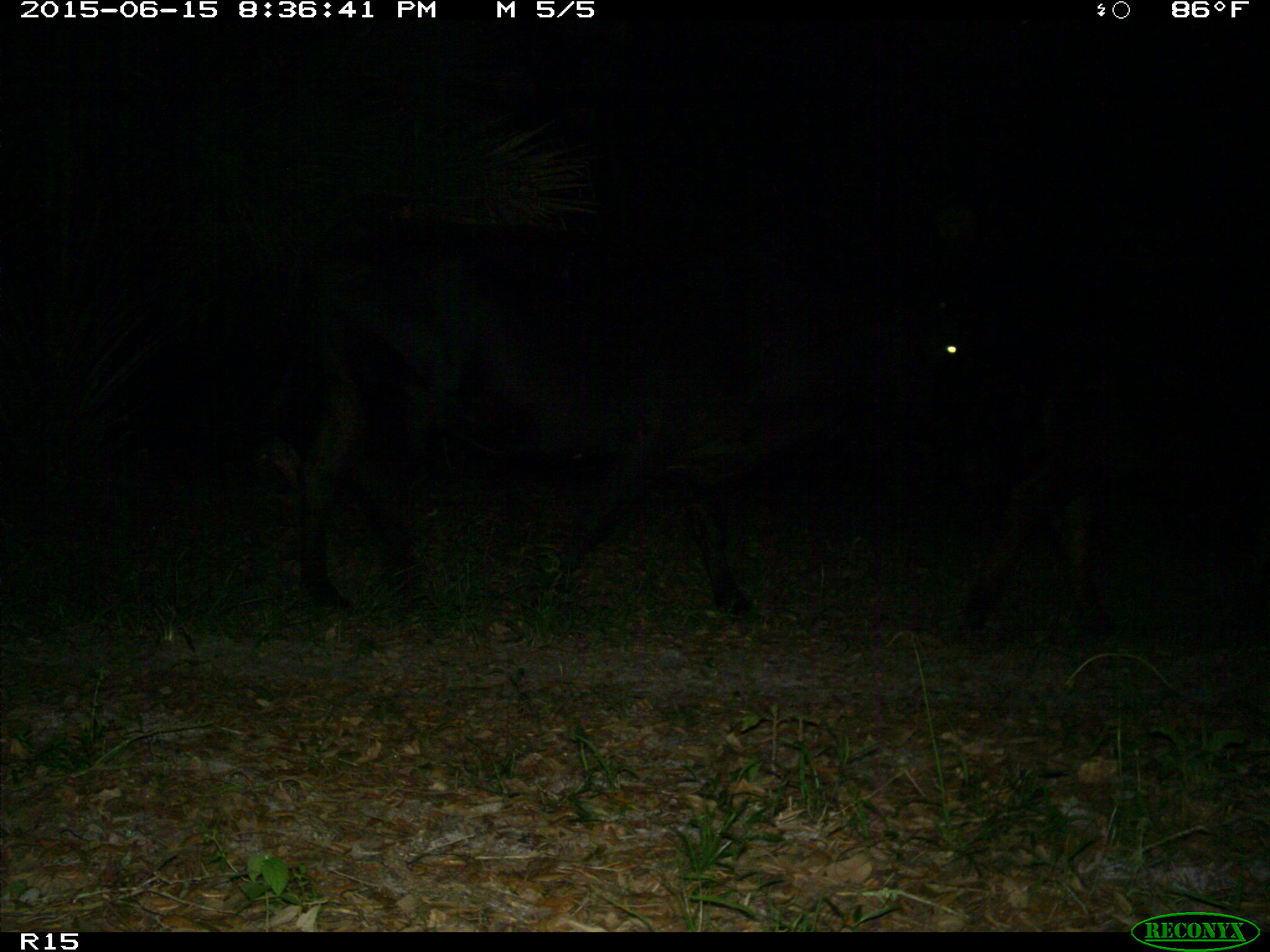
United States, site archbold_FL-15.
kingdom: Animalia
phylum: Chordata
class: Mammalia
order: Artiodactyla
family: Bovidae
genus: Bos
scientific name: Bos taurus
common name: domestic cow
Bos taurus (domestic cow).